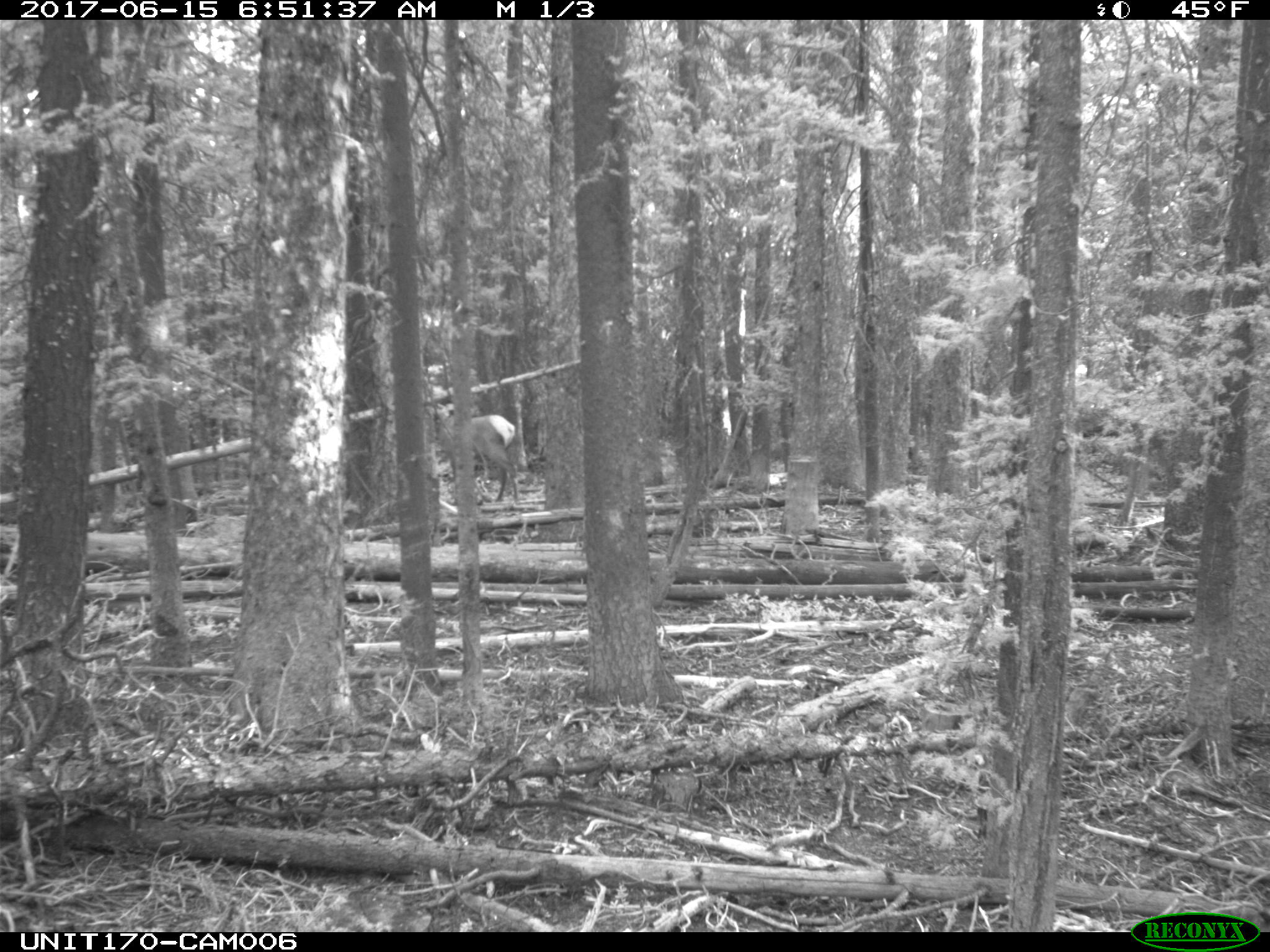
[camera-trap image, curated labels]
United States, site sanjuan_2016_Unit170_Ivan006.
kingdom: Animalia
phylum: Chordata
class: Mammalia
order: Artiodactyla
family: Cervidae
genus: Cervus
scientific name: Cervus elaphus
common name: red deer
Cervus elaphus (red deer).